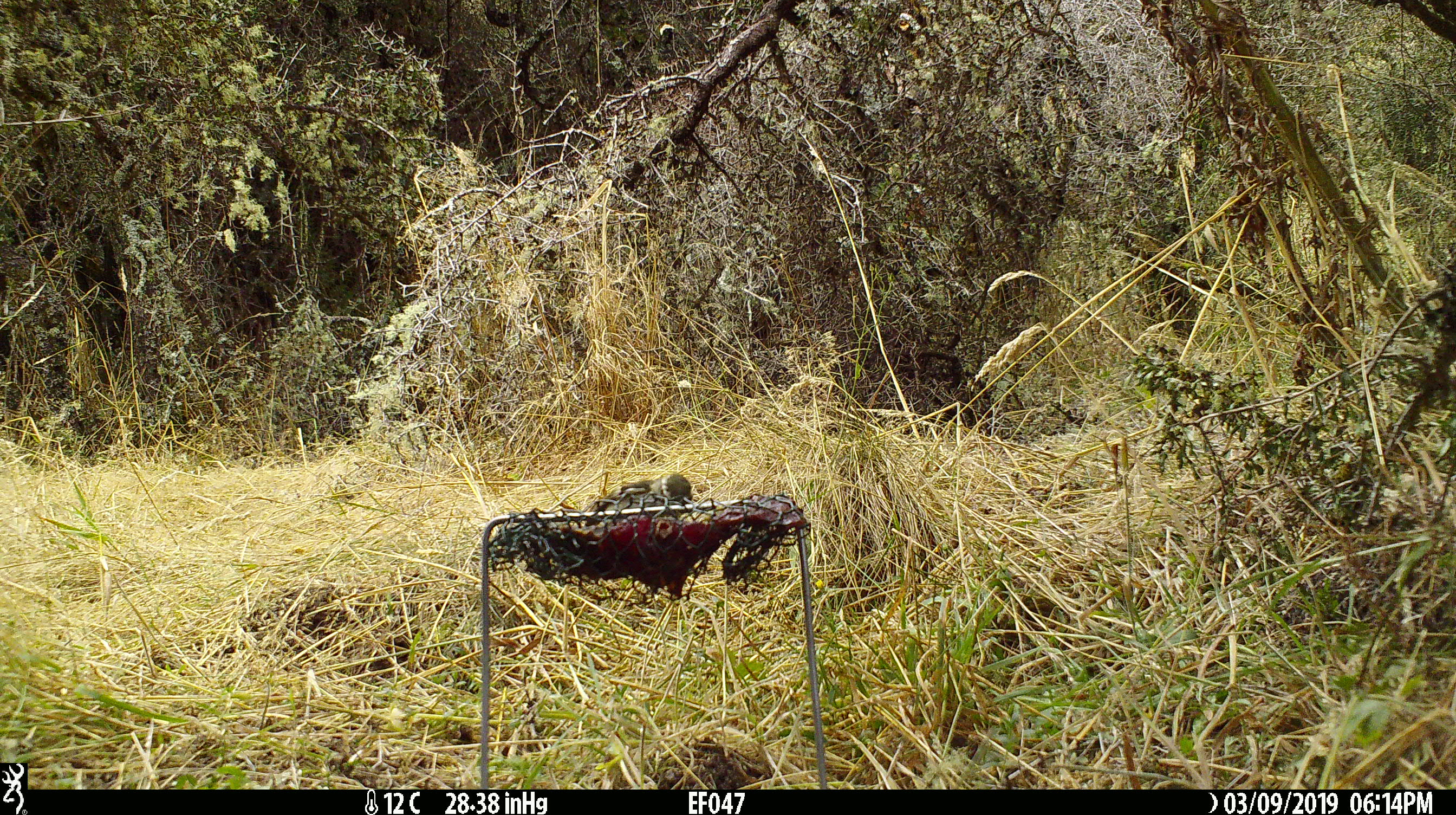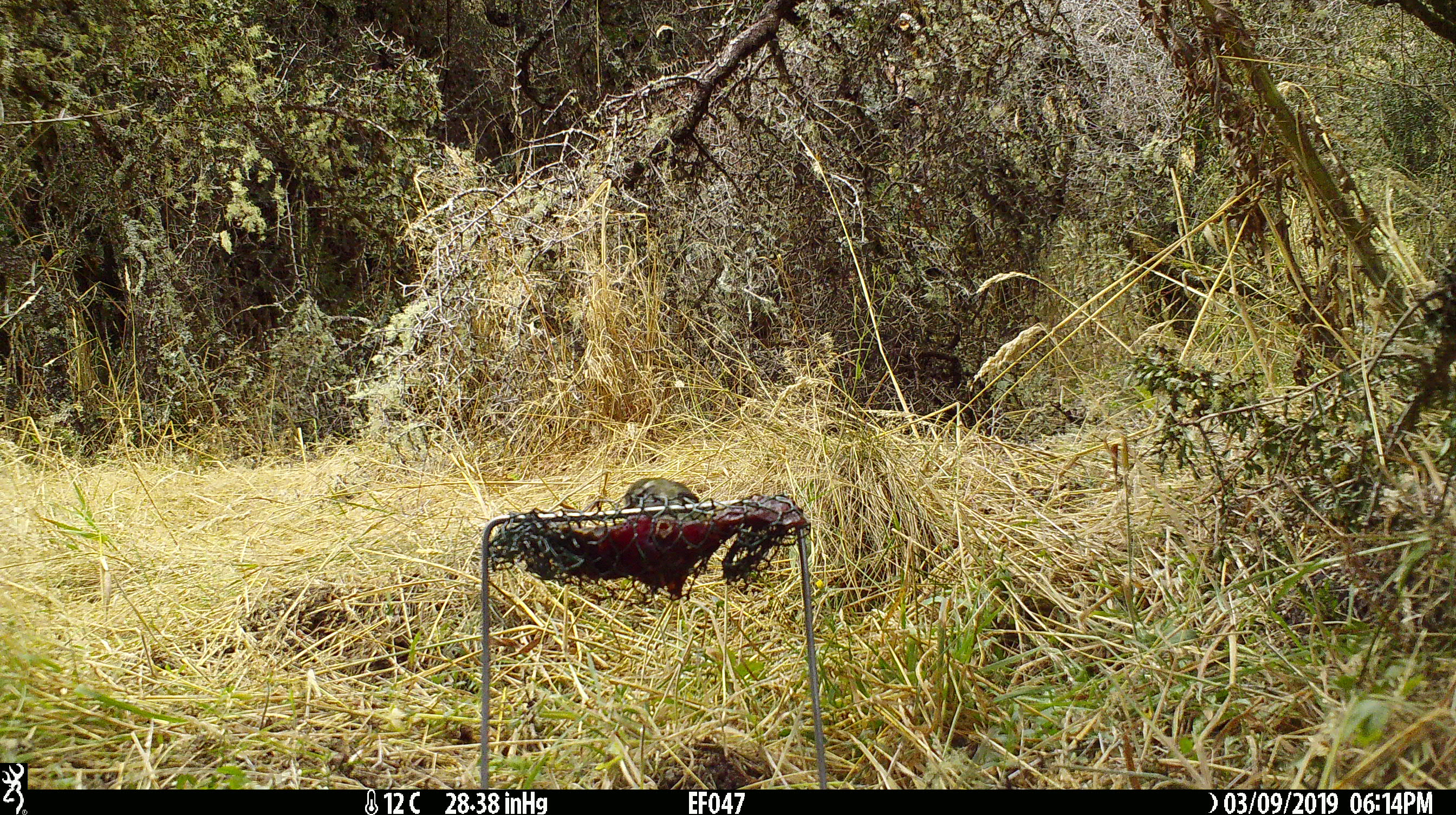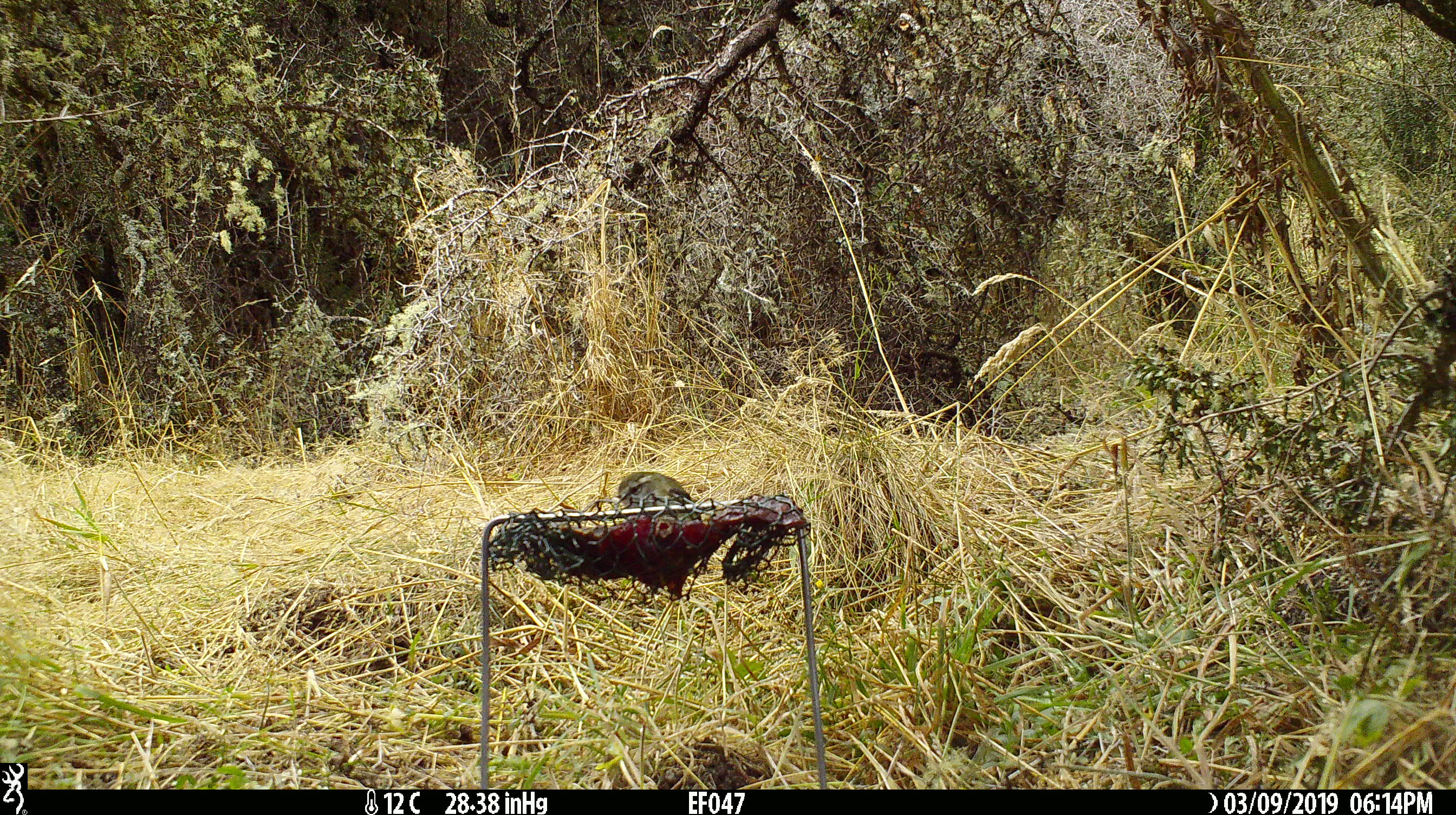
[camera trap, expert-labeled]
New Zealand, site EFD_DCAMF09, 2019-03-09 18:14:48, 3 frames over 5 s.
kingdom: Animalia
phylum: Chordata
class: Aves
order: Passeriformes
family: Acanthisittidae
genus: Acanthisitta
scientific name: Acanthisitta chloris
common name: rifleman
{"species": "rifleman (Acanthisitta chloris)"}